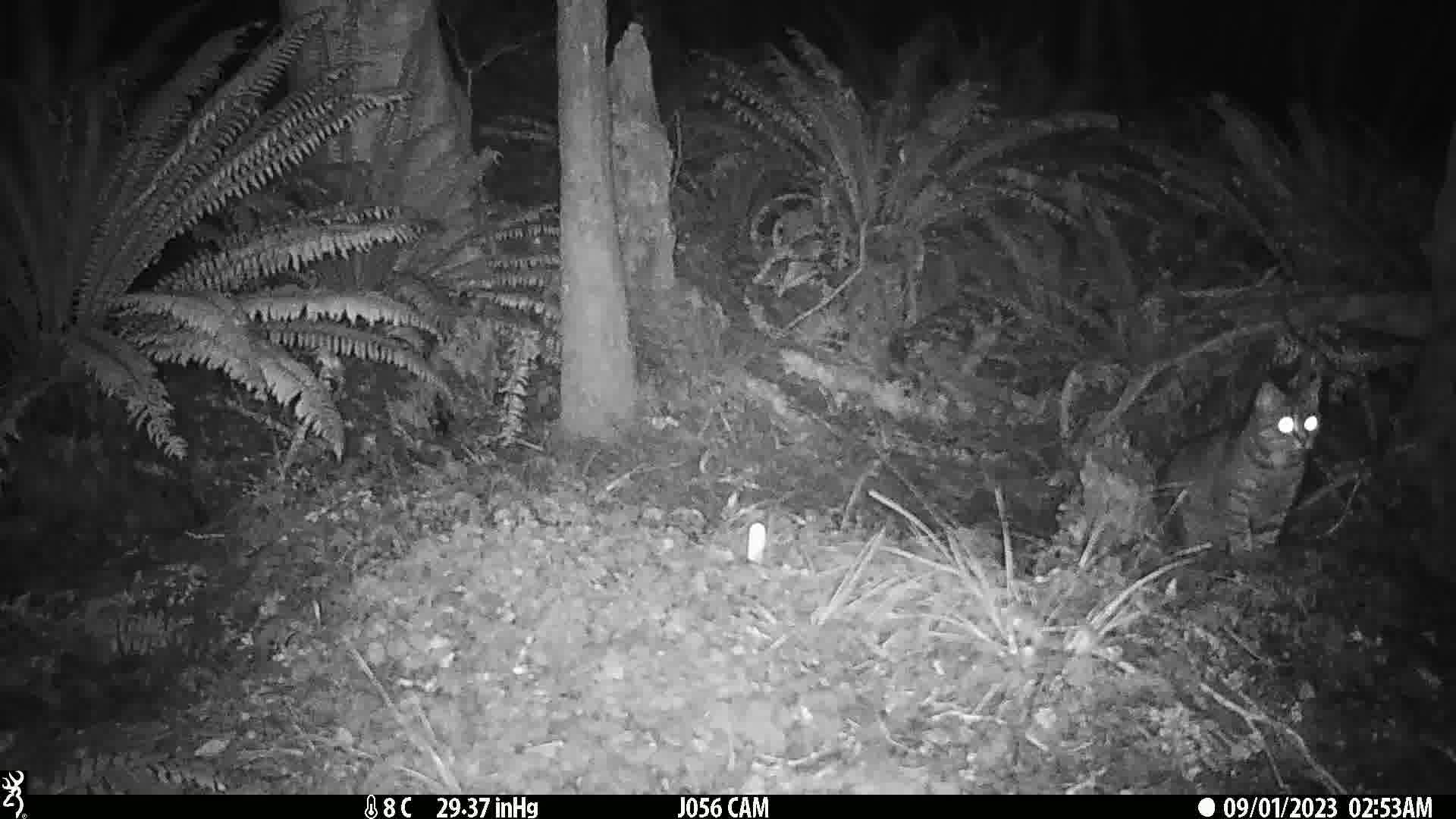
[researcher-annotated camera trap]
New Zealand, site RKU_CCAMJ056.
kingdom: Animalia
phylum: Chordata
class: Mammalia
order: Carnivora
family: Felidae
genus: Felis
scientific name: Felis catus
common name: domestic cat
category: cat